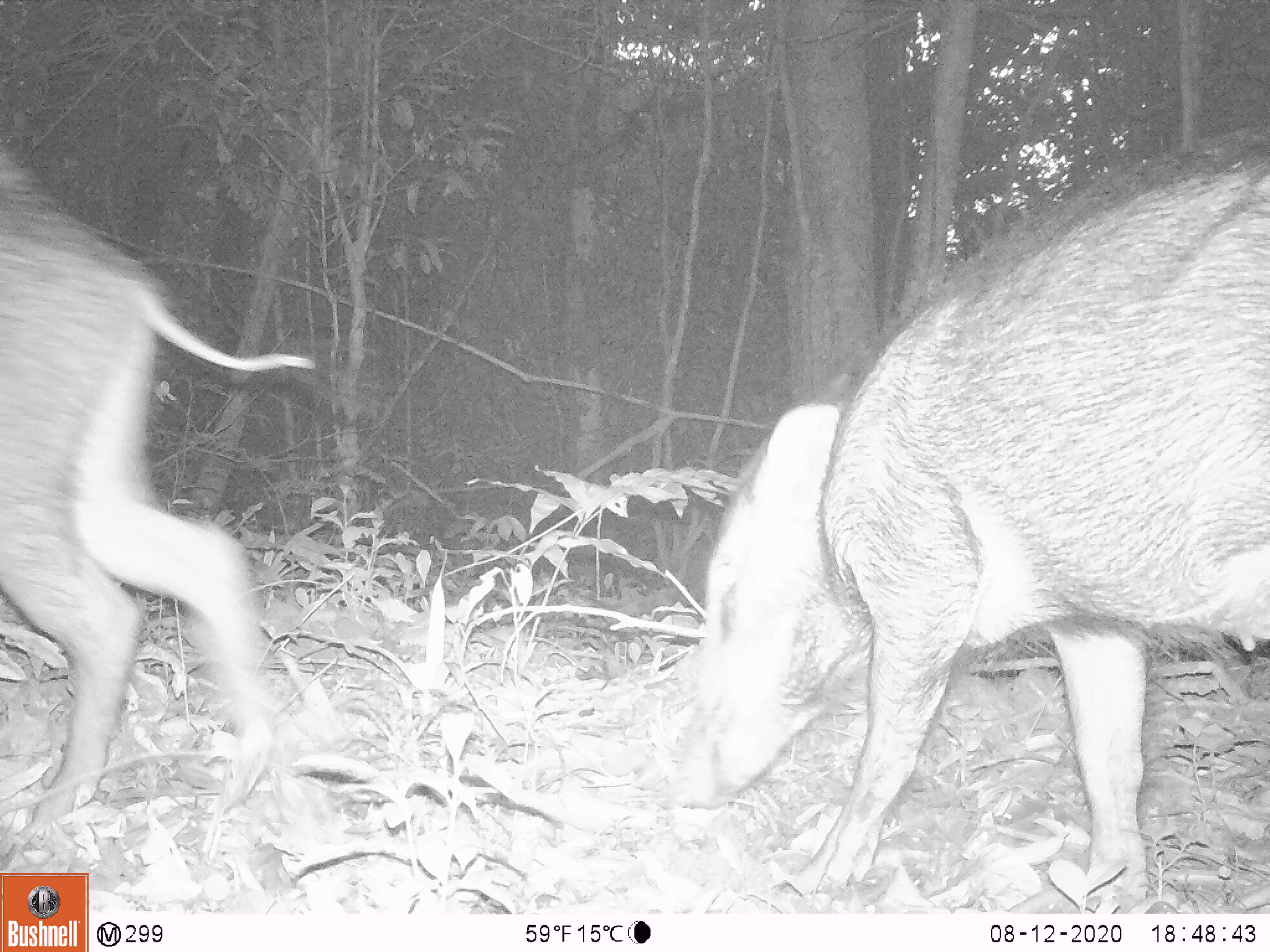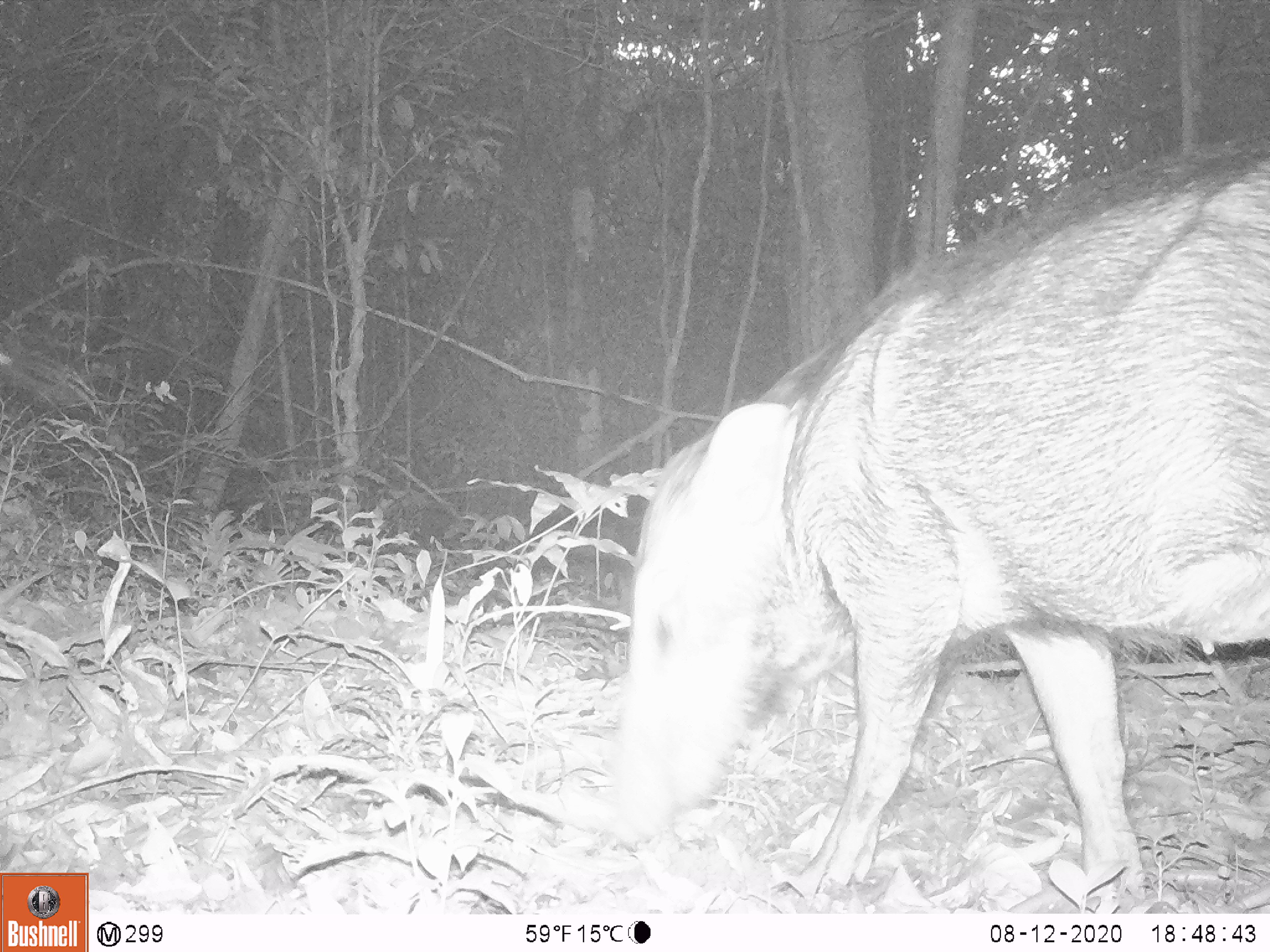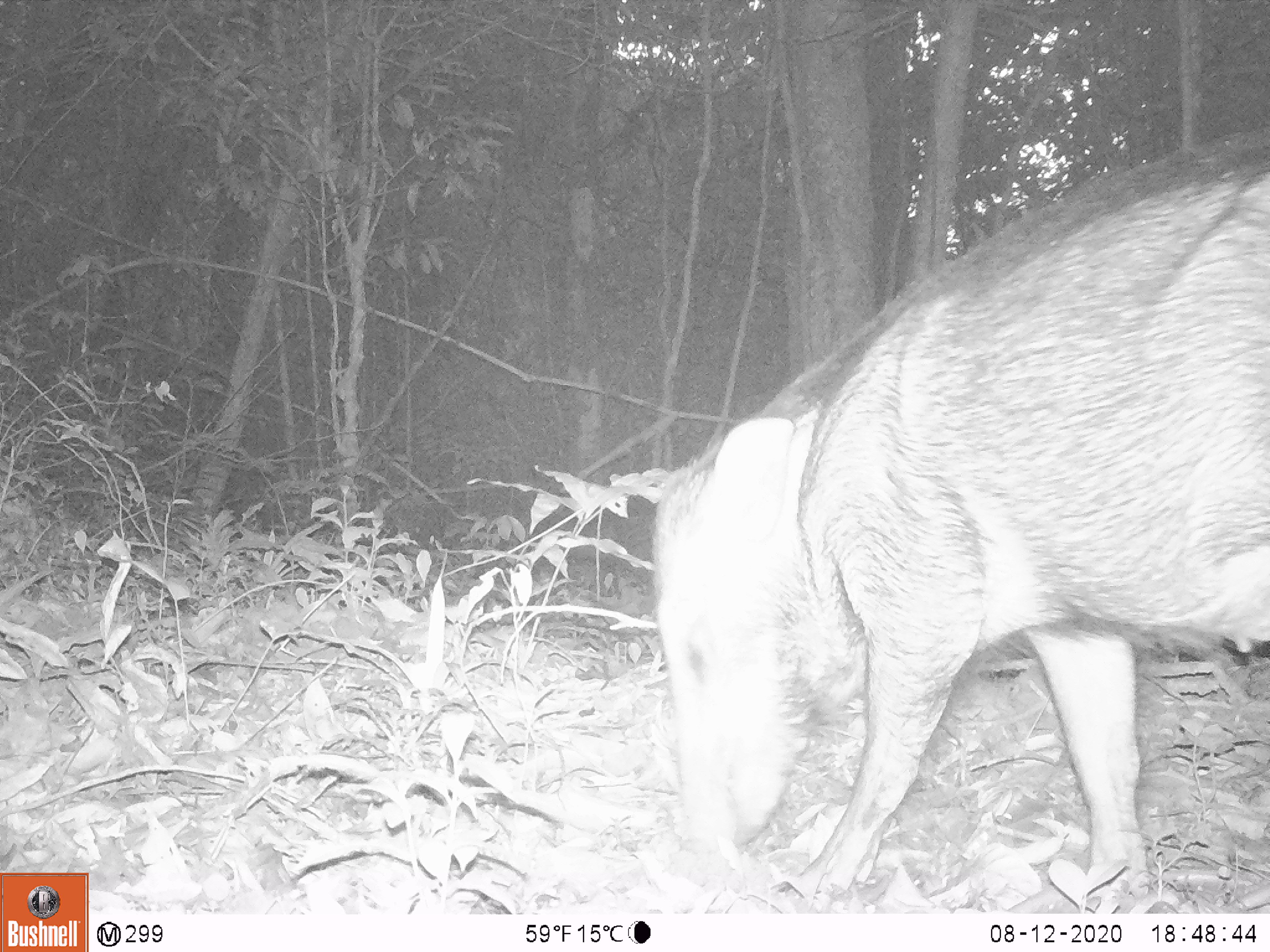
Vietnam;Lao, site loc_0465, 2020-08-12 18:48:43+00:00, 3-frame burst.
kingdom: Animalia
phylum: Chordata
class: Mammalia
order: Artiodactyla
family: Suidae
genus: Sus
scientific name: Sus scrofa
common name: eurasian wild pig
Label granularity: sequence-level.